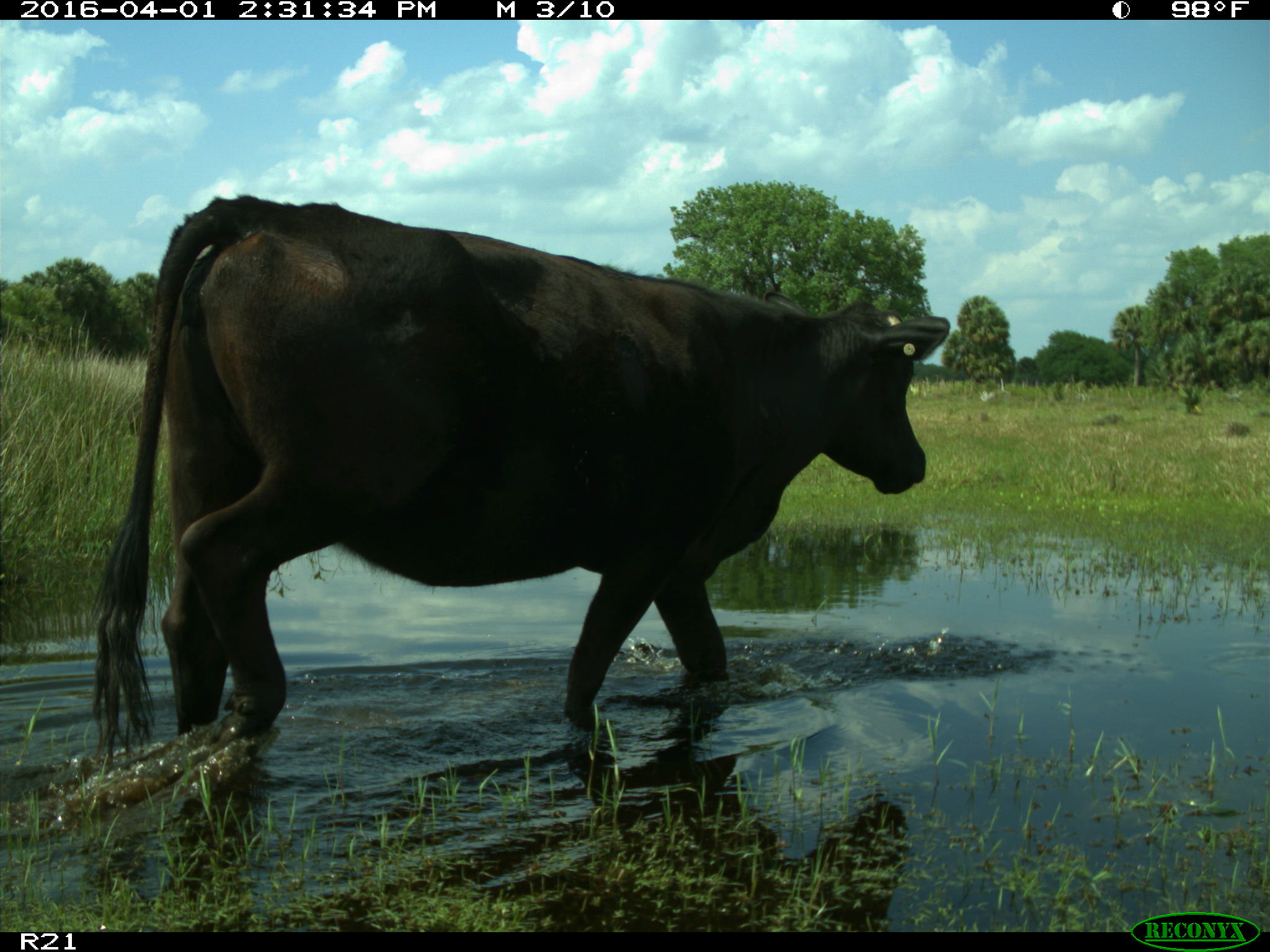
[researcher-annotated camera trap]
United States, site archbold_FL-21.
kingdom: Animalia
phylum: Chordata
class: Mammalia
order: Artiodactyla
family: Bovidae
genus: Bos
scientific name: Bos taurus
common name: domestic cow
Bos taurus (domestic cow).